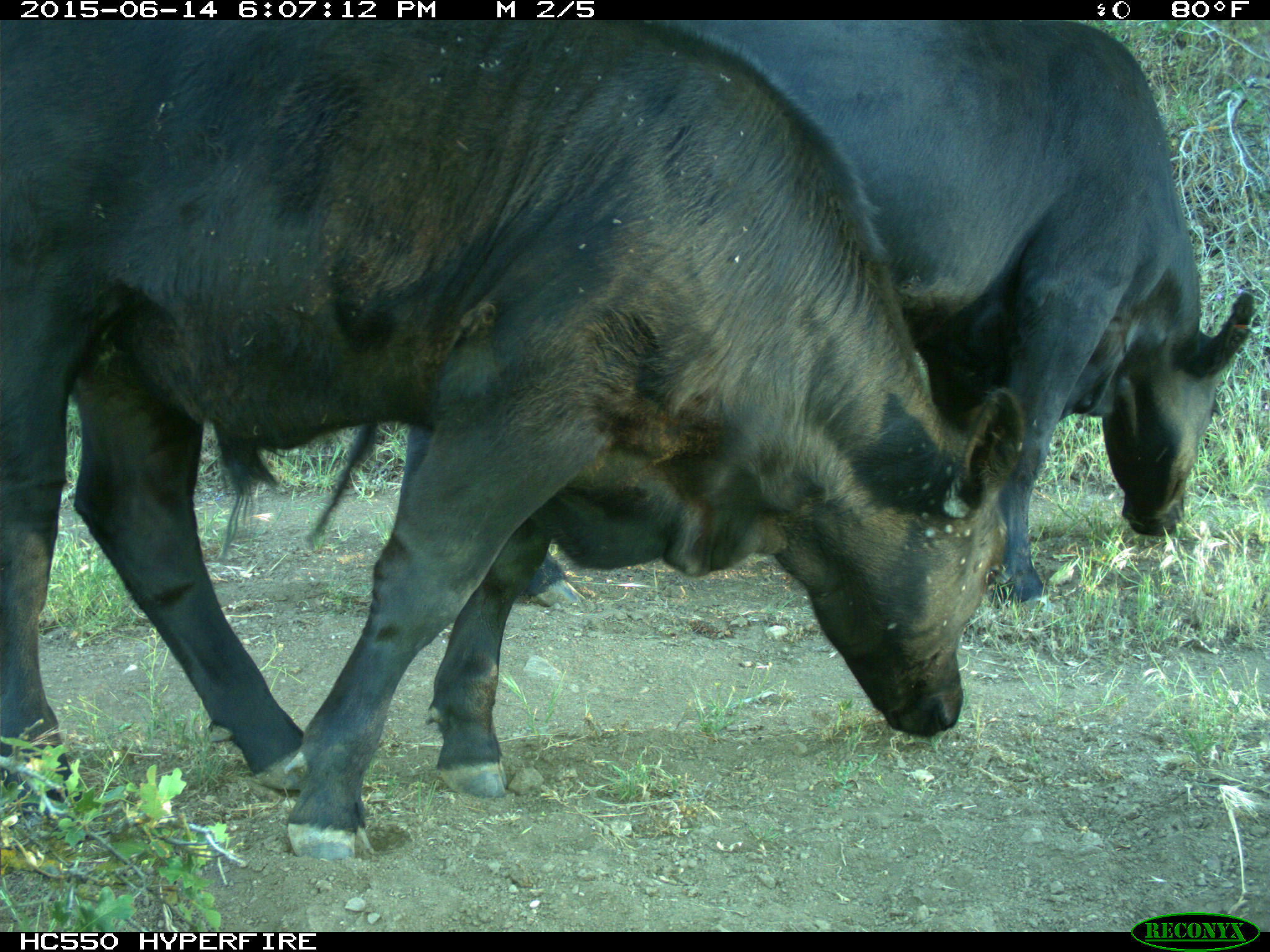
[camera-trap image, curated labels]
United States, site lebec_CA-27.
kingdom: Animalia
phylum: Chordata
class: Mammalia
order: Artiodactyla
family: Bovidae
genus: Bos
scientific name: Bos taurus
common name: domestic cow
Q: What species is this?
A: Bos taurus (domestic cow).